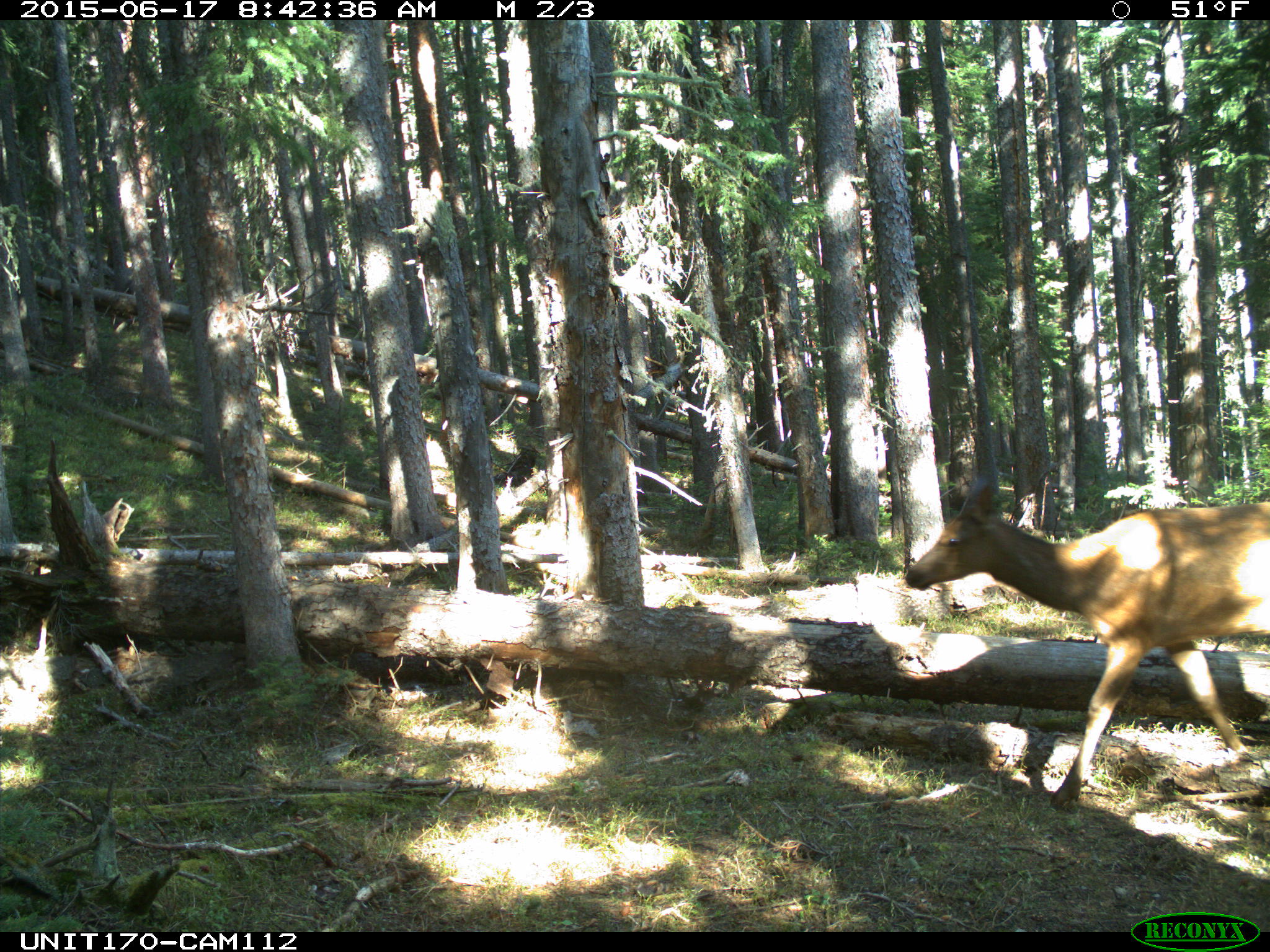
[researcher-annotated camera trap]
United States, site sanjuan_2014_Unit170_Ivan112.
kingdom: Animalia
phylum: Chordata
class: Mammalia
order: Artiodactyla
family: Cervidae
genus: Cervus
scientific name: Cervus elaphus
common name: red deer